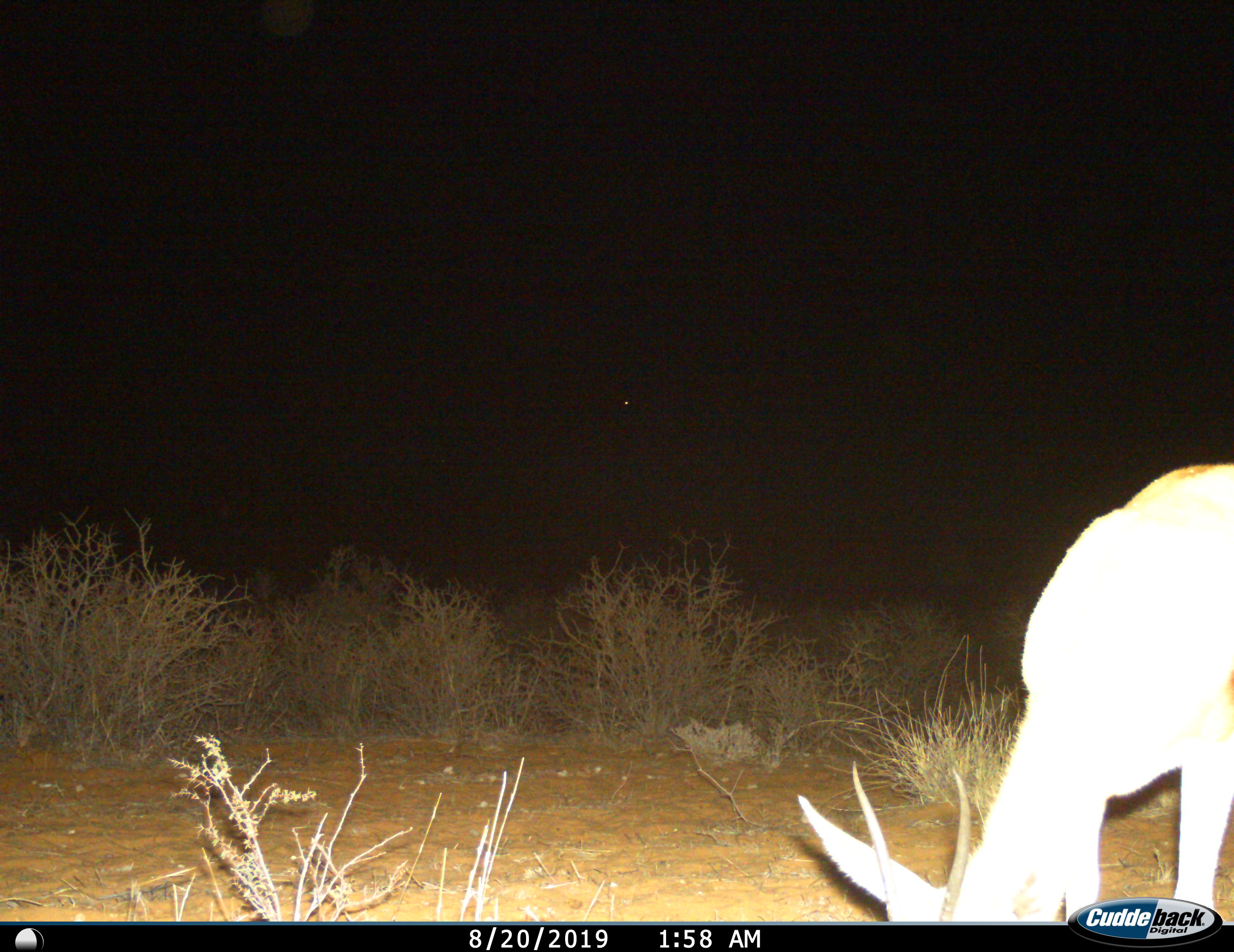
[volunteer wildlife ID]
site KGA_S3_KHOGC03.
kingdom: Animalia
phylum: Chordata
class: Mammalia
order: Artiodactyla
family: Bovidae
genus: Antidorcas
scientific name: Antidorcas marsupialis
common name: springbok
Springbok (Antidorcas marsupialis), count 1. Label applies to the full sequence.